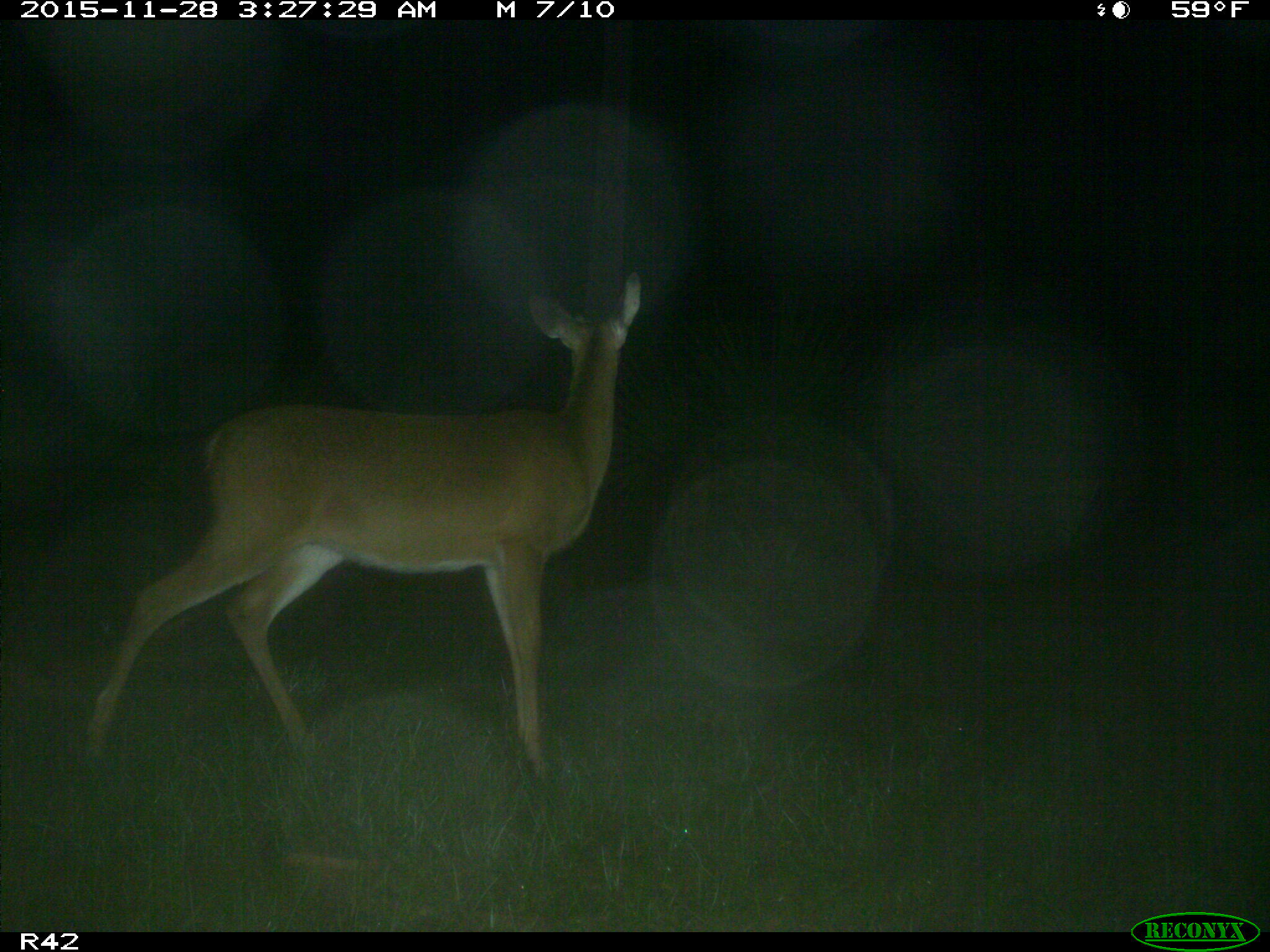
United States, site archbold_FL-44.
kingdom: Animalia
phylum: Chordata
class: Mammalia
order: Artiodactyla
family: Cervidae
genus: Odocoileus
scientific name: Odocoileus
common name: deer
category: unidentified deer